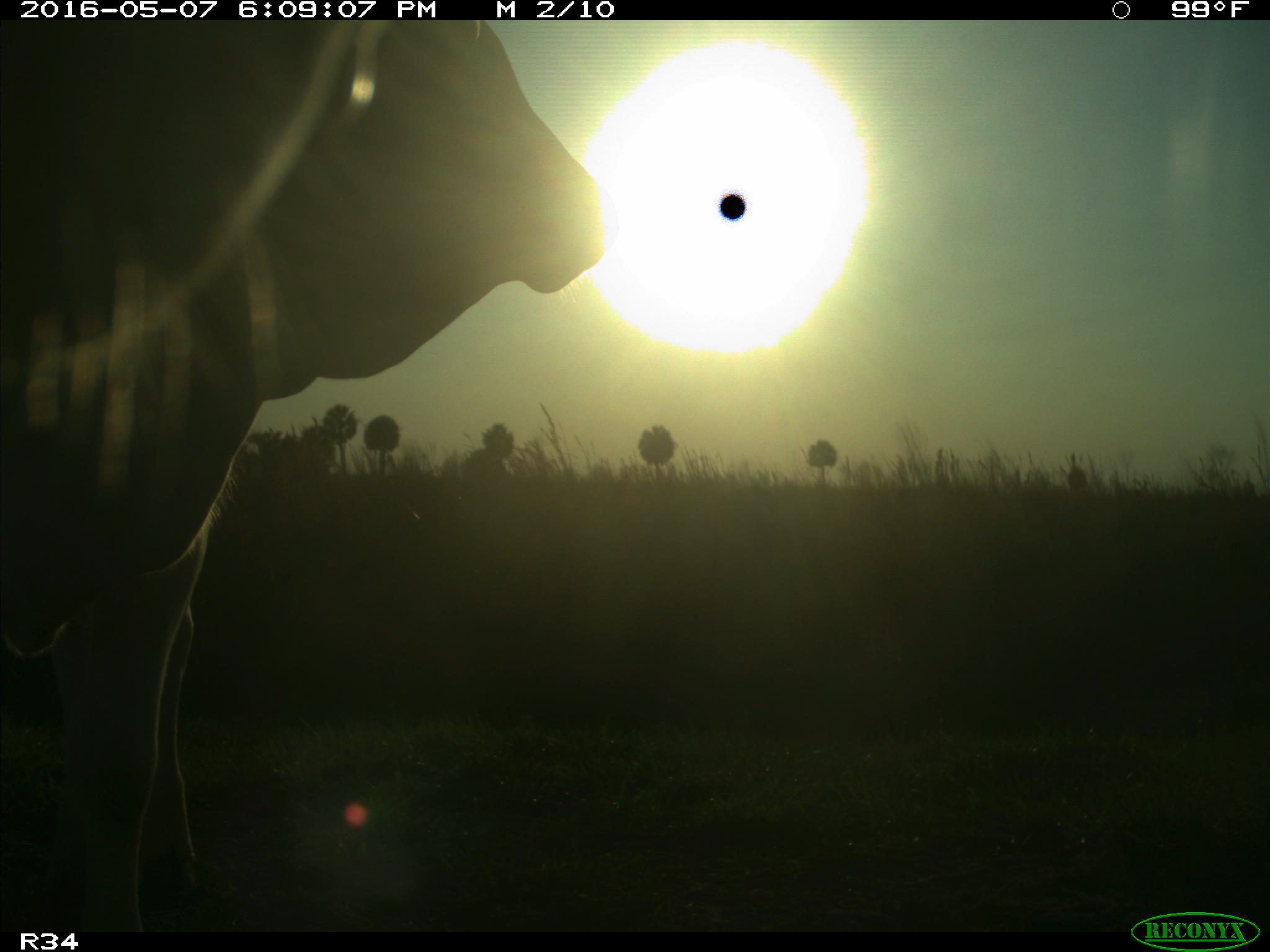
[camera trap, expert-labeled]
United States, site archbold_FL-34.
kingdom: Animalia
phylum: Chordata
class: Mammalia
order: Artiodactyla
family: Bovidae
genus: Bos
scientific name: Bos taurus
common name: domestic cow